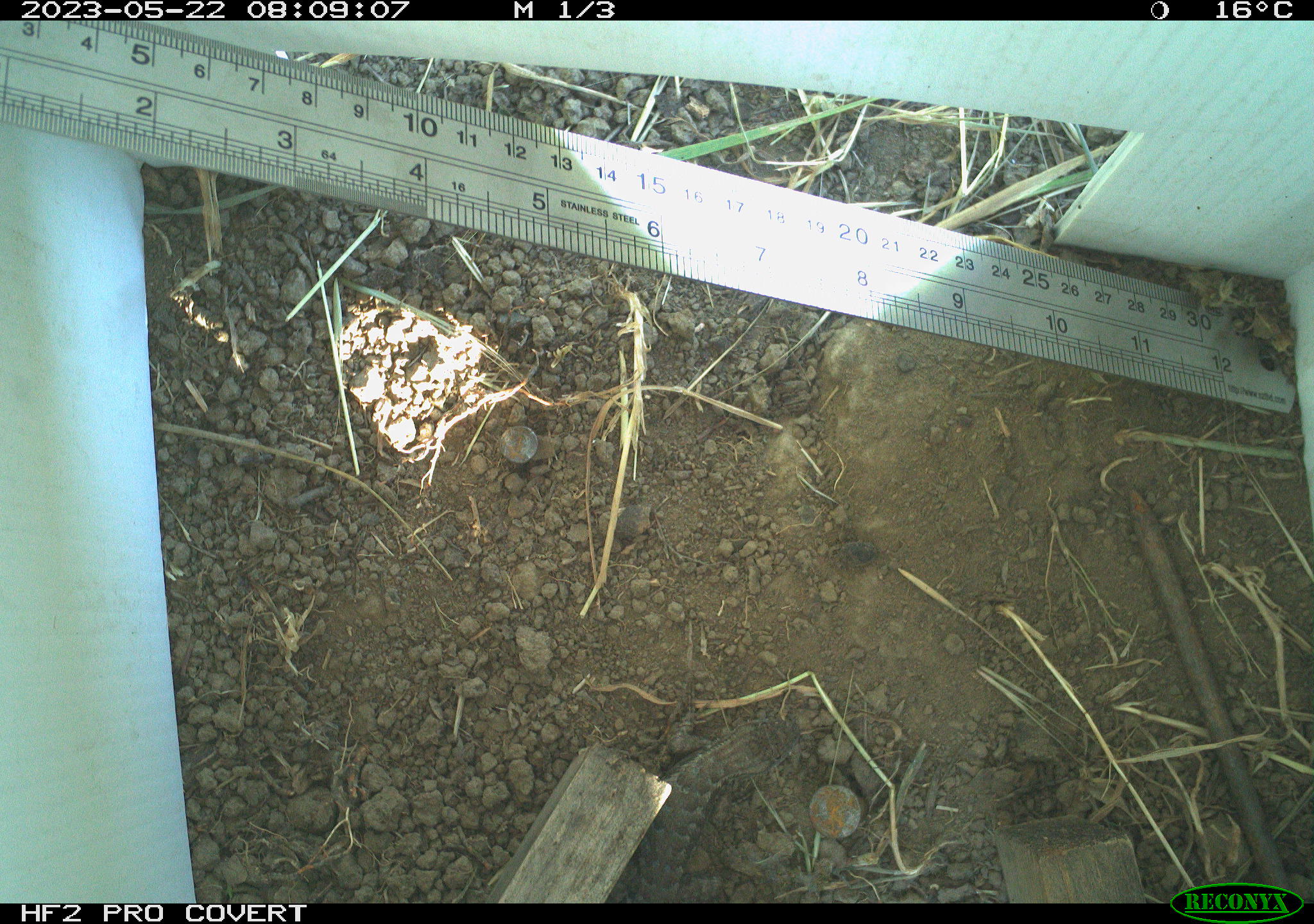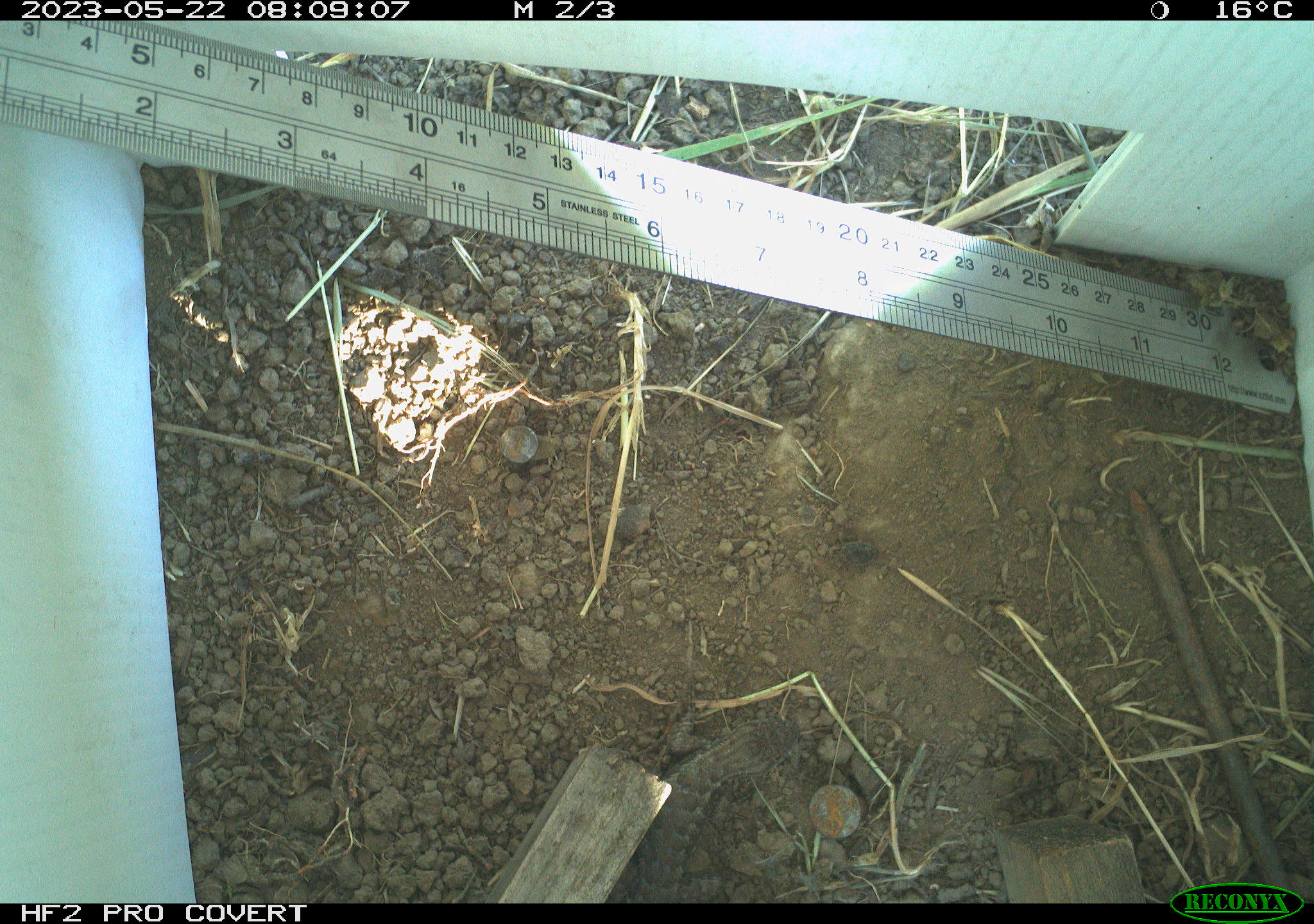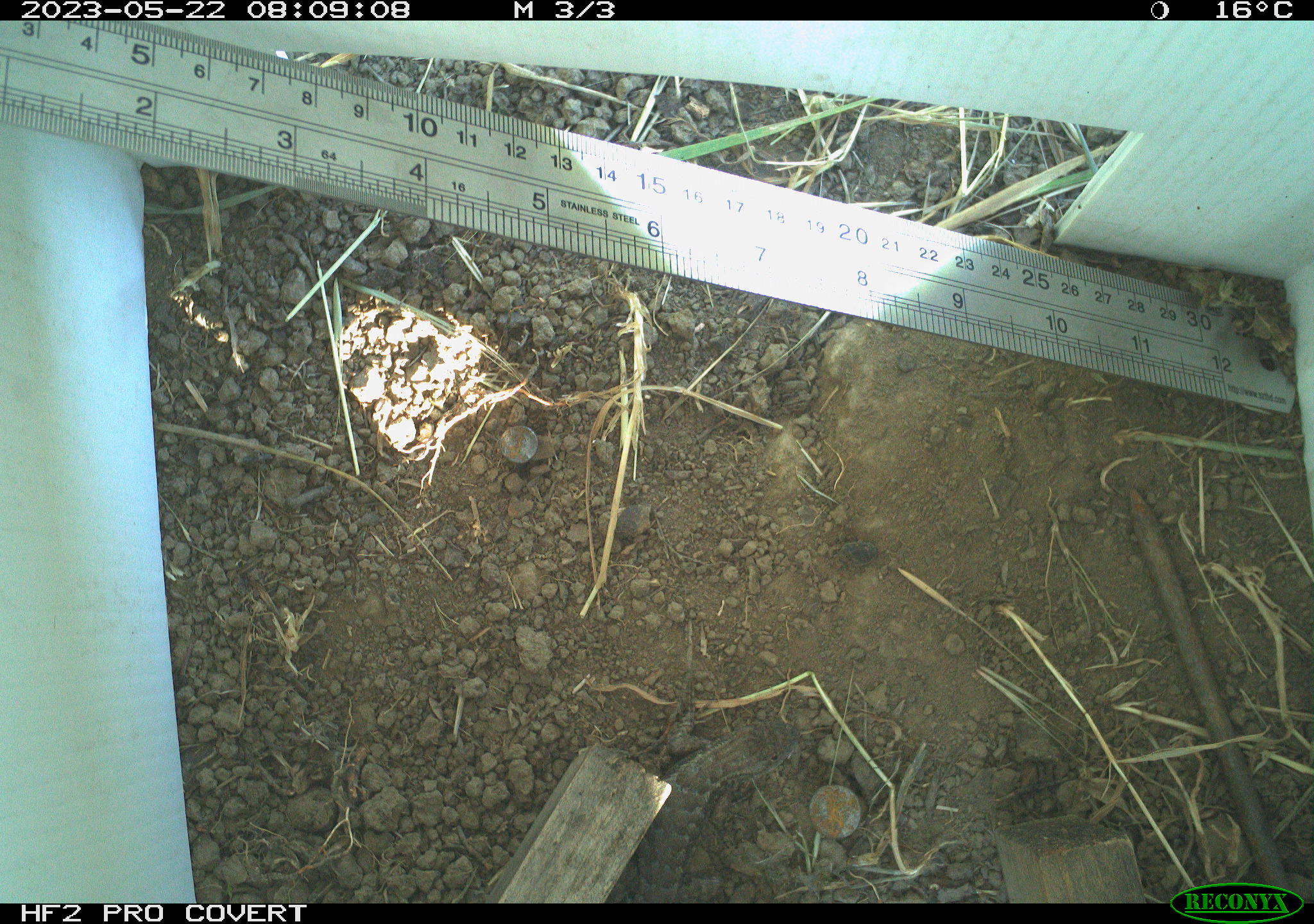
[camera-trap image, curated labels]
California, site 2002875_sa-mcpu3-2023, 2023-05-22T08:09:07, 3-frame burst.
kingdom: Animalia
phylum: Chordata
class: Reptilia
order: Squamata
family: Phrynosomatidae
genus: Sceloporus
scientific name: Sceloporus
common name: spiny lizards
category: sceloporus species